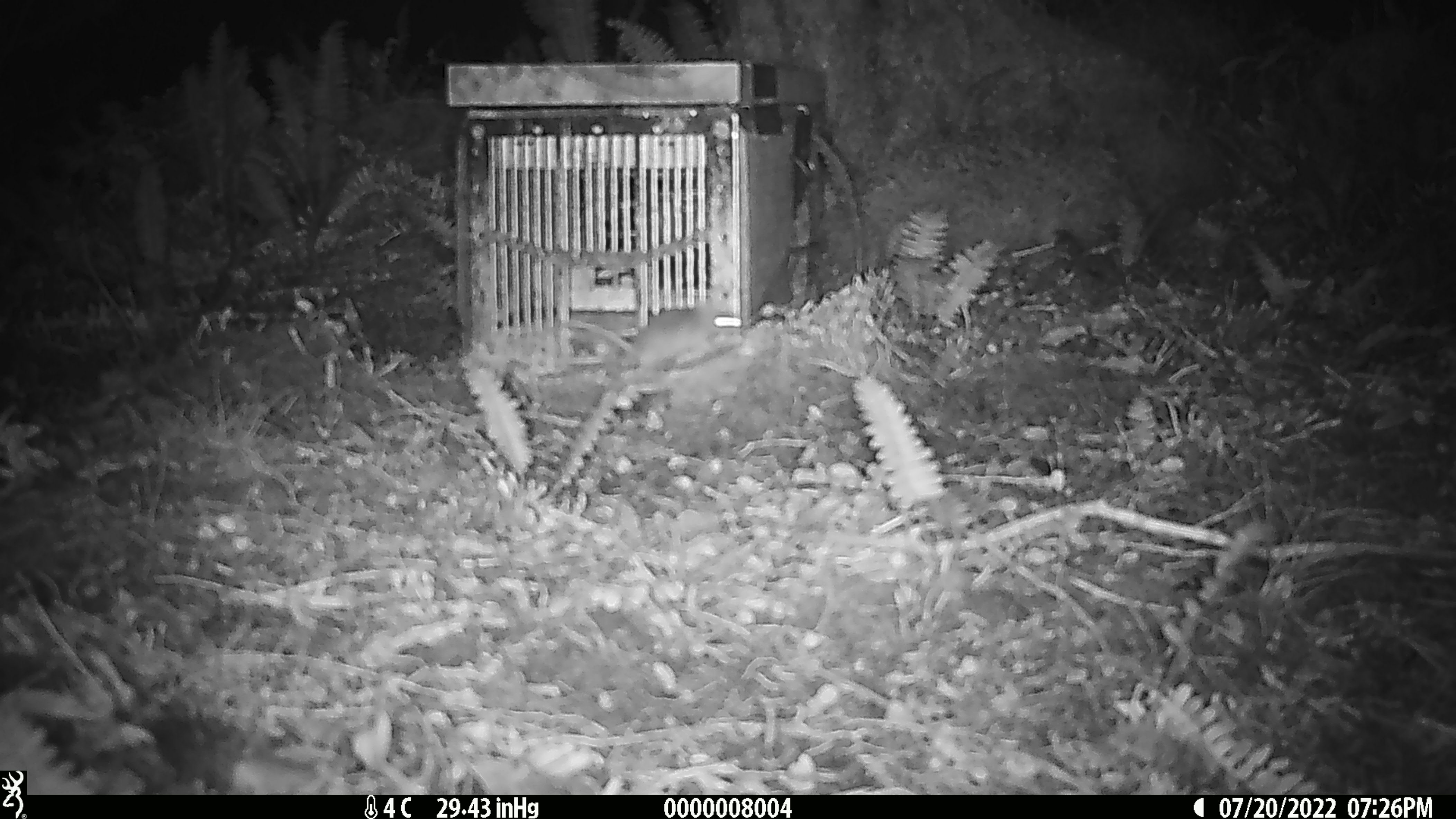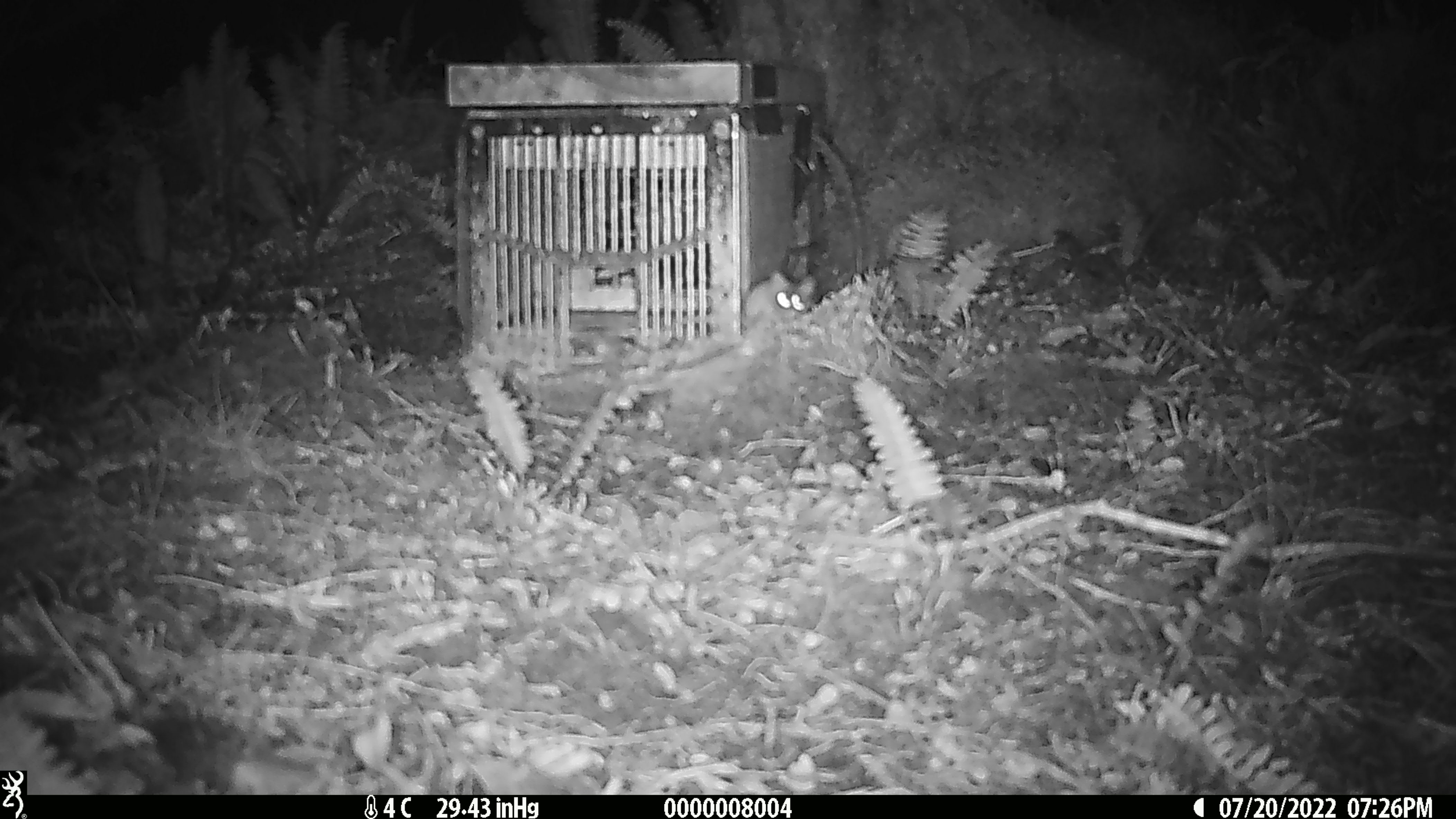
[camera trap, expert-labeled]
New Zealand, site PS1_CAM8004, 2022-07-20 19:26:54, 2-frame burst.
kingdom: Animalia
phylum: Chordata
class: Mammalia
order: Rodentia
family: Muridae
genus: Mus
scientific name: Mus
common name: mouse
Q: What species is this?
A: Mouse (Mus).